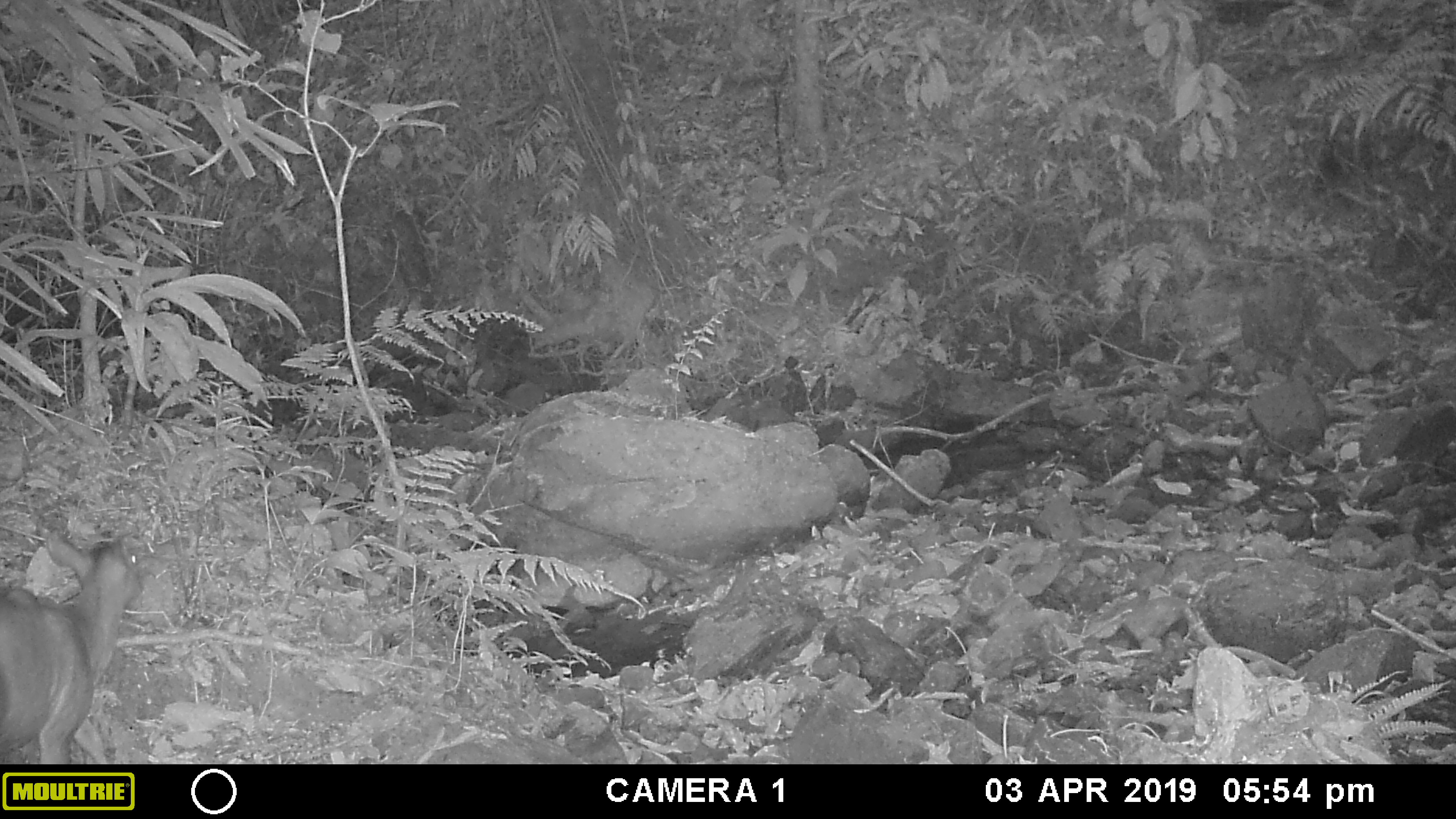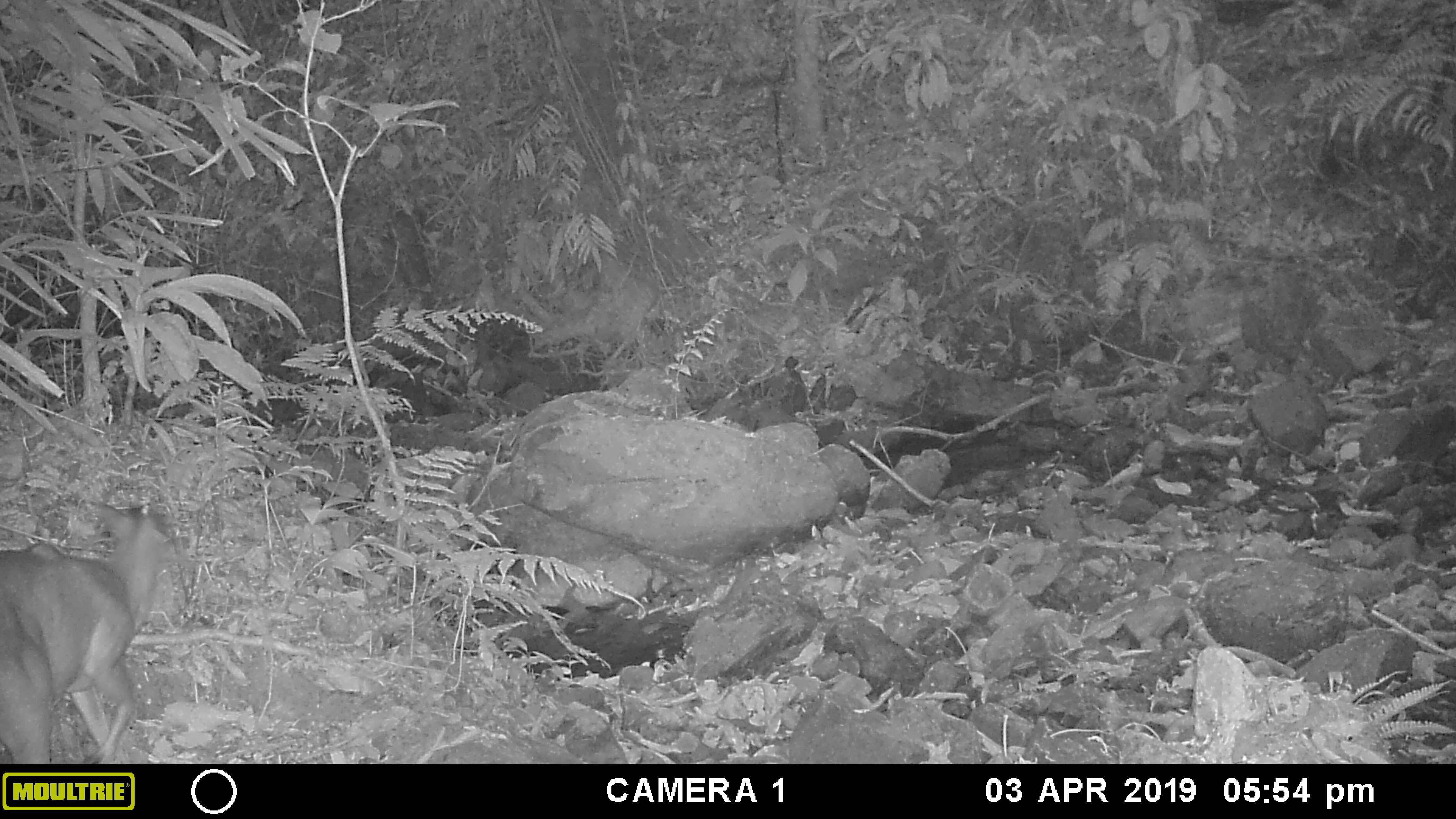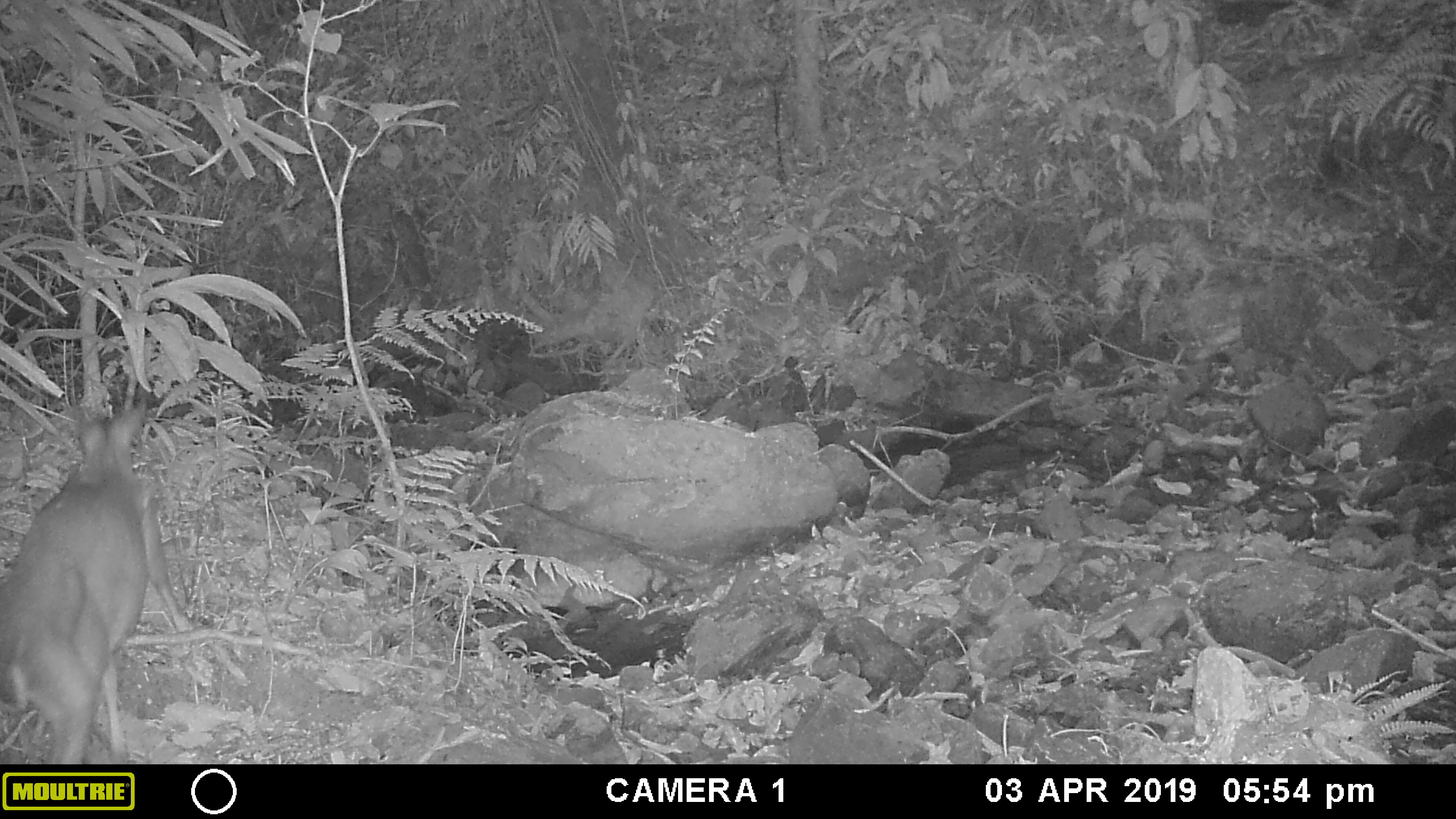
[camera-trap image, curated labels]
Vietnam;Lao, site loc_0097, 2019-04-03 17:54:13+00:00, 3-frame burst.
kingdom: Animalia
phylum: Chordata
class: Mammalia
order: Artiodactyla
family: Cervidae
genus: Muntiacus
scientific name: Muntiacus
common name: muntjacs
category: unidentified muntjac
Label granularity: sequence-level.